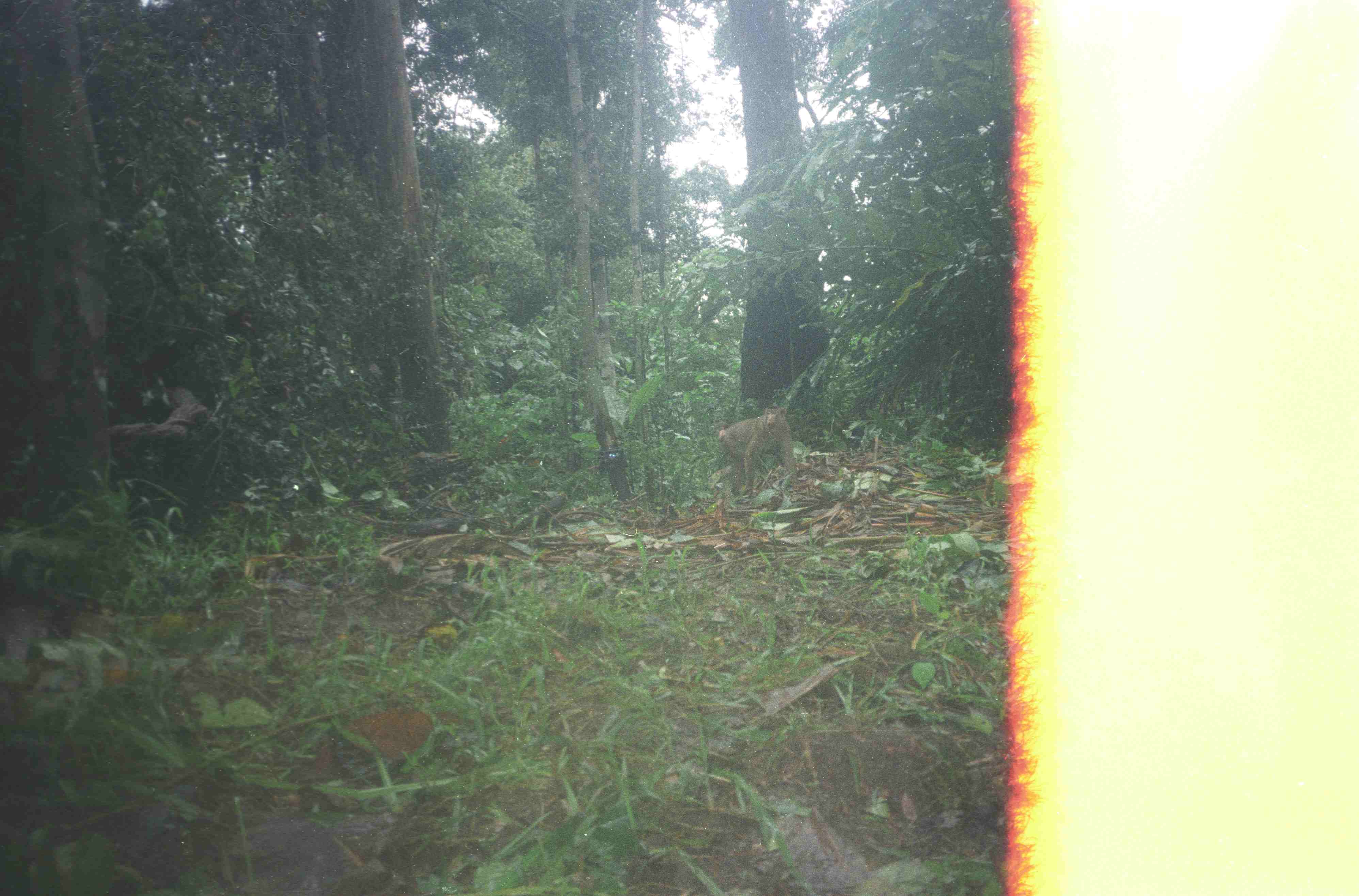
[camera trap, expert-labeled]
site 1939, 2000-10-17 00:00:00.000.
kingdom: Animalia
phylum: Chordata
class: Mammalia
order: Primates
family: Cercopithecidae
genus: Macaca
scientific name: Macaca nemestrina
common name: southern pig-tailed macaque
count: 1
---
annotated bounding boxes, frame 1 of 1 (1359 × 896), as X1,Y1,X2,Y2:
macaca nemestrina: 717,405,796,495